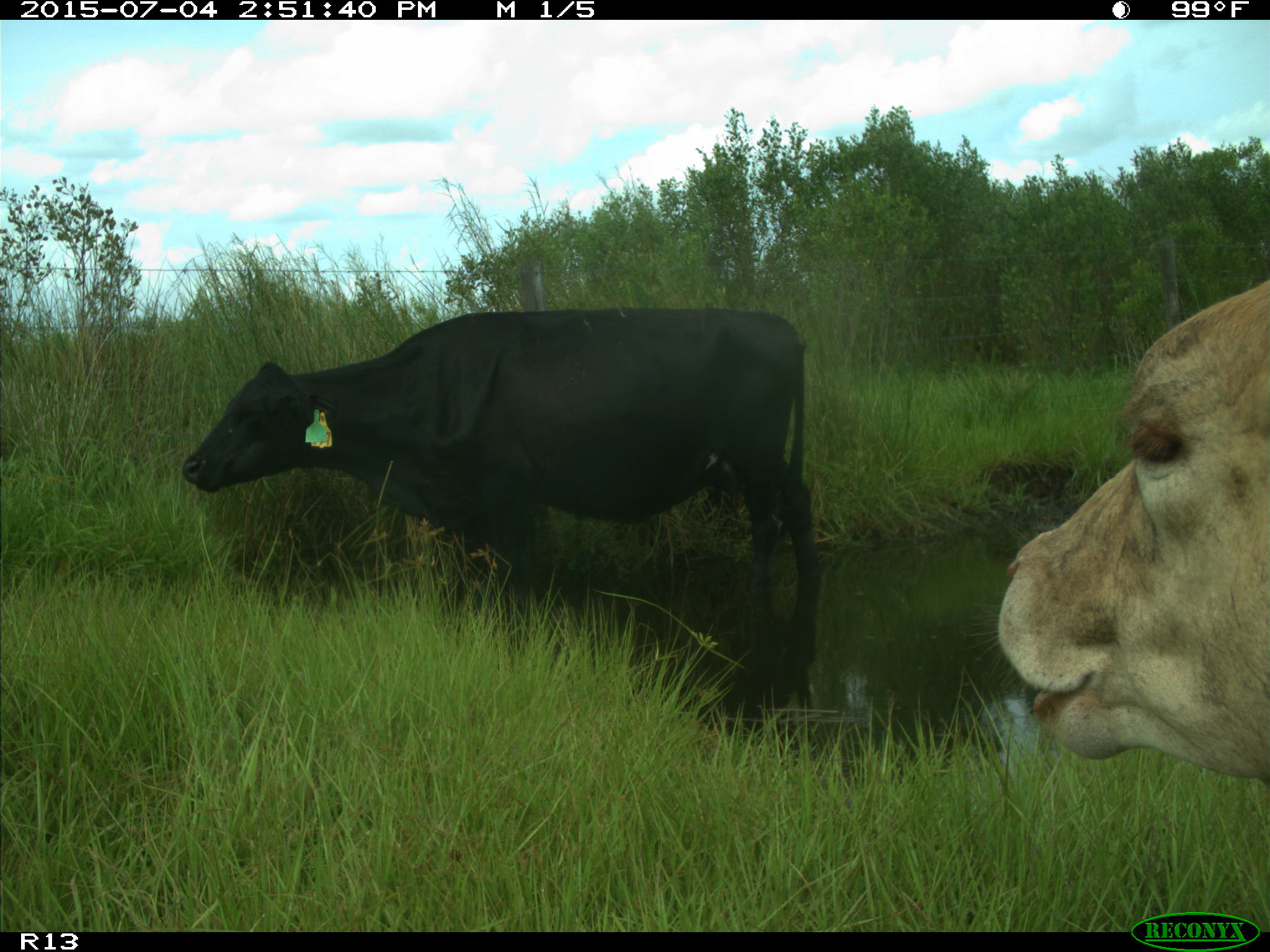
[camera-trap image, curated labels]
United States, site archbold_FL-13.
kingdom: Animalia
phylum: Chordata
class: Mammalia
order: Artiodactyla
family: Bovidae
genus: Bos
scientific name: Bos taurus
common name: domestic cow